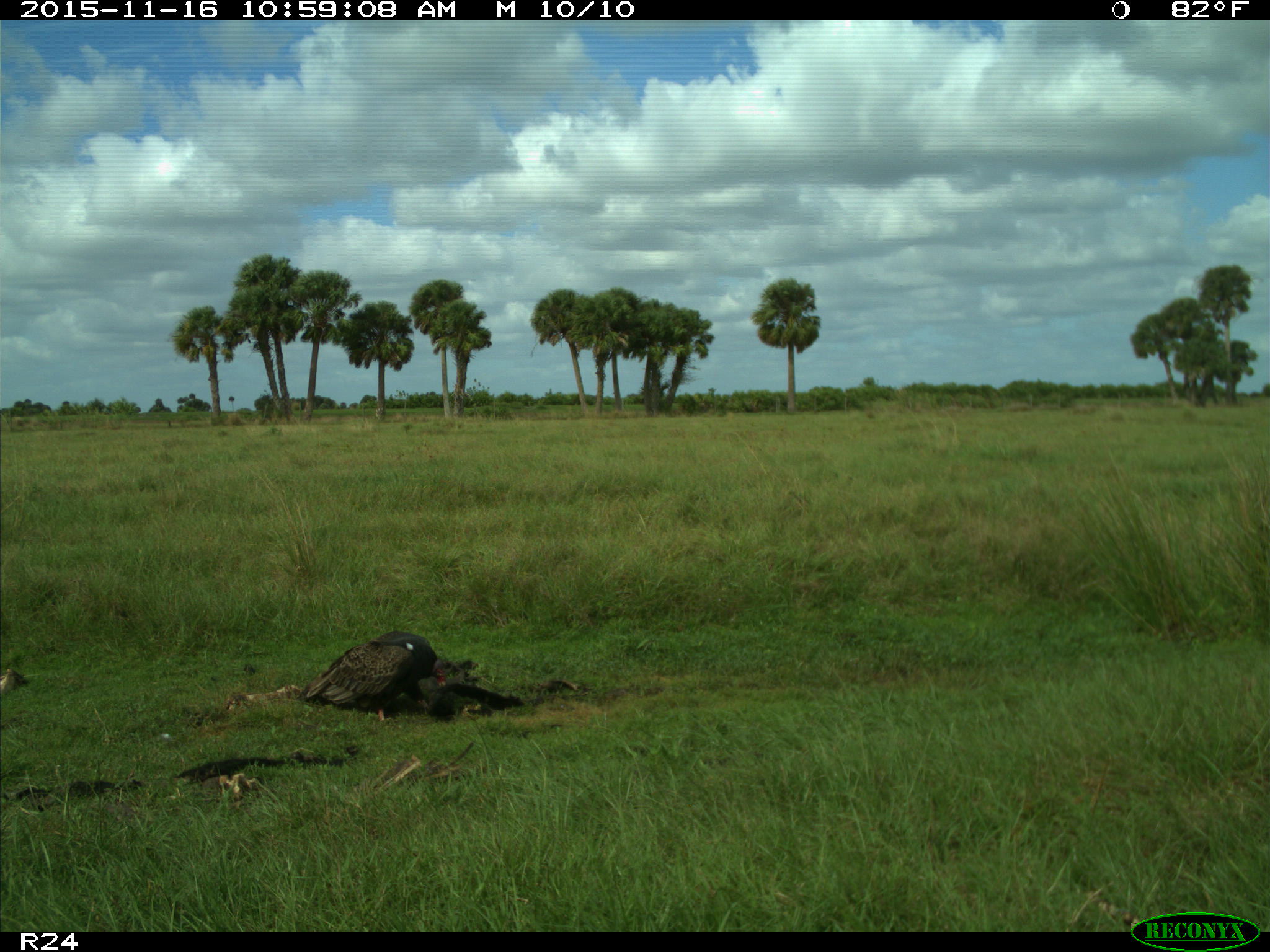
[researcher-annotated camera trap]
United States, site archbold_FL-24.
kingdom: Animalia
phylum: Chordata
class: Aves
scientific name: Aves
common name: birds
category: unidentified bird